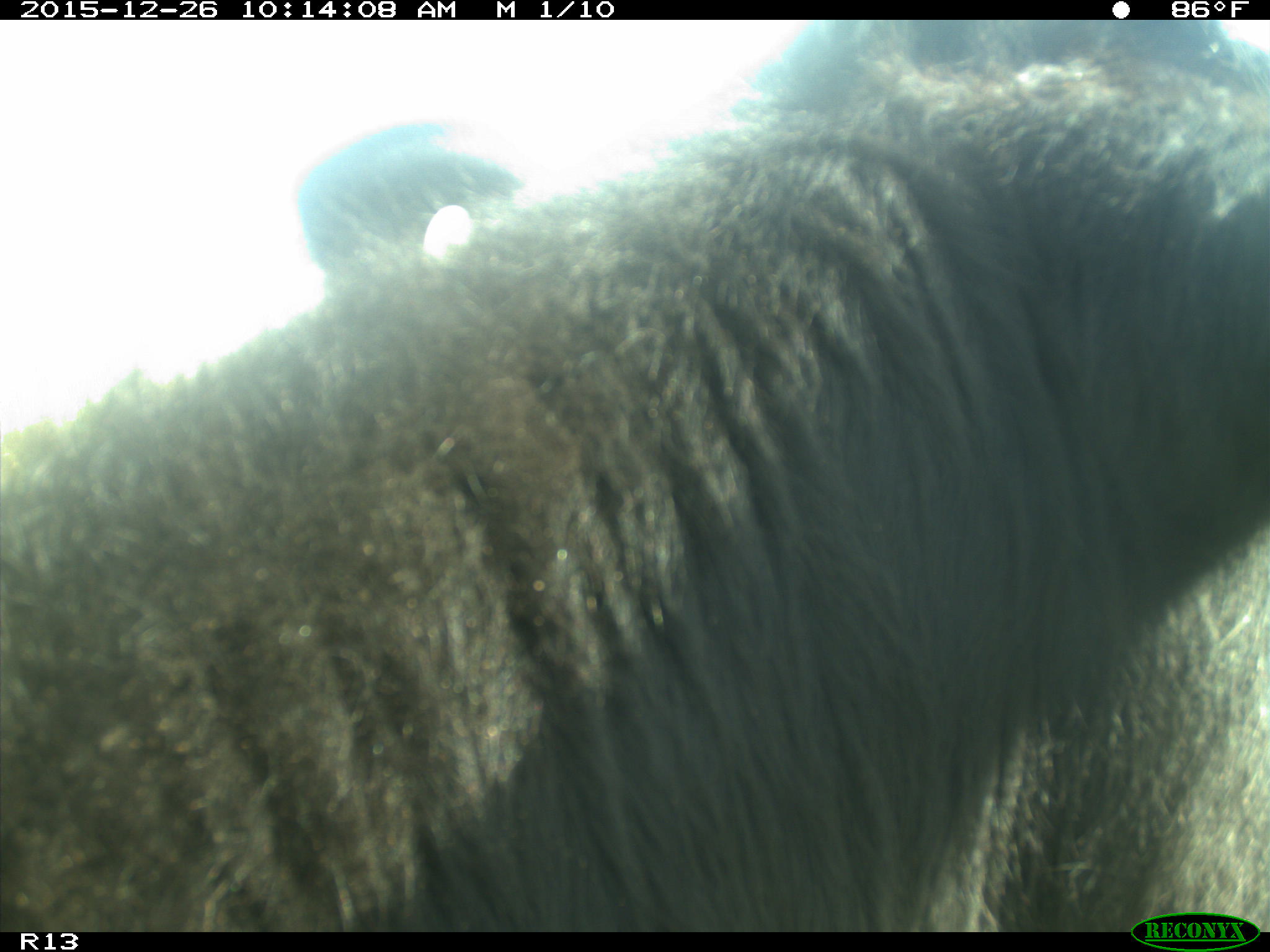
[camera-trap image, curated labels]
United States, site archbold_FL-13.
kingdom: Animalia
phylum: Chordata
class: Mammalia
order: Artiodactyla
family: Bovidae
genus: Bos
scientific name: Bos taurus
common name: domestic cow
Bos taurus (domestic cow).